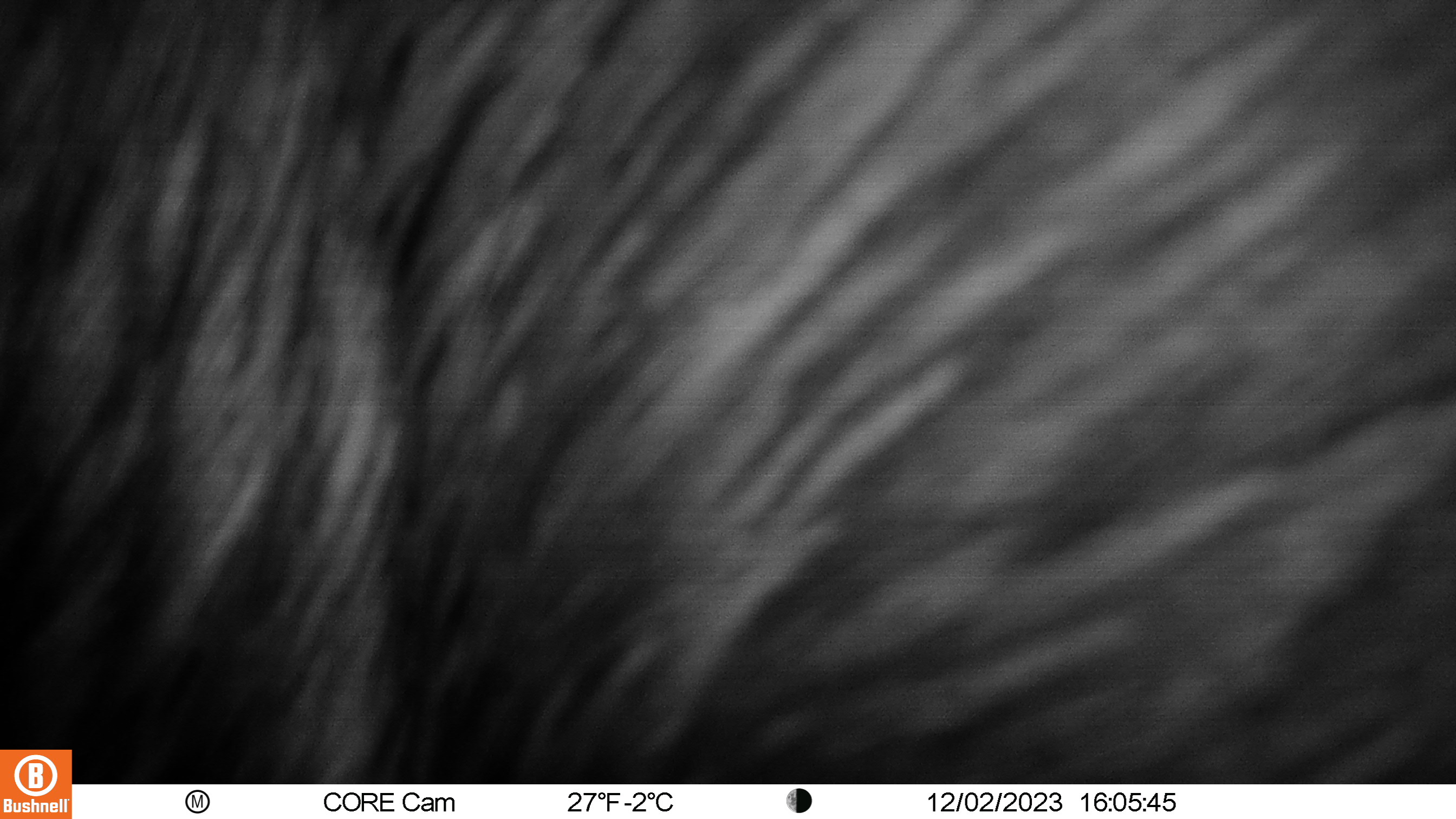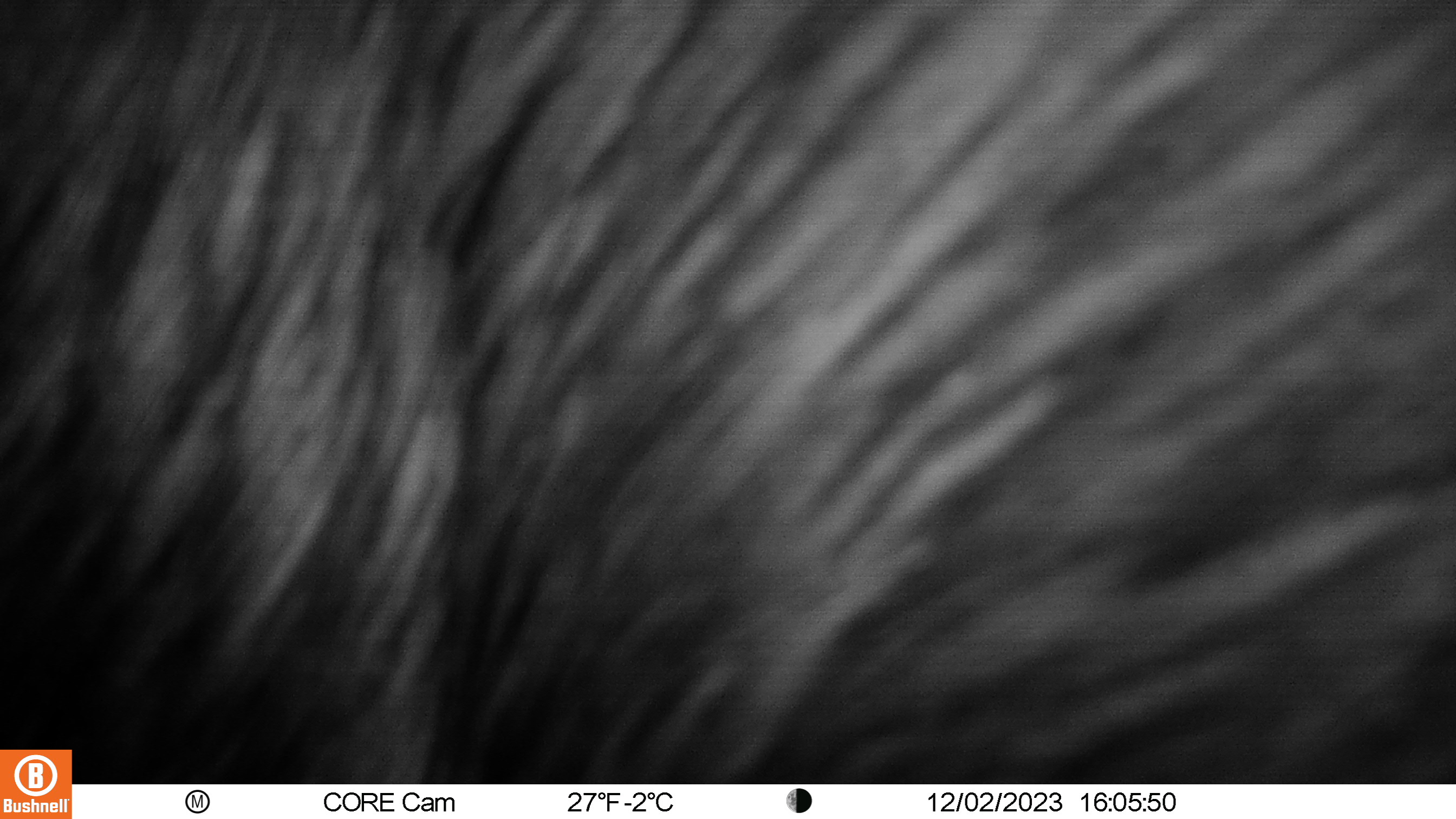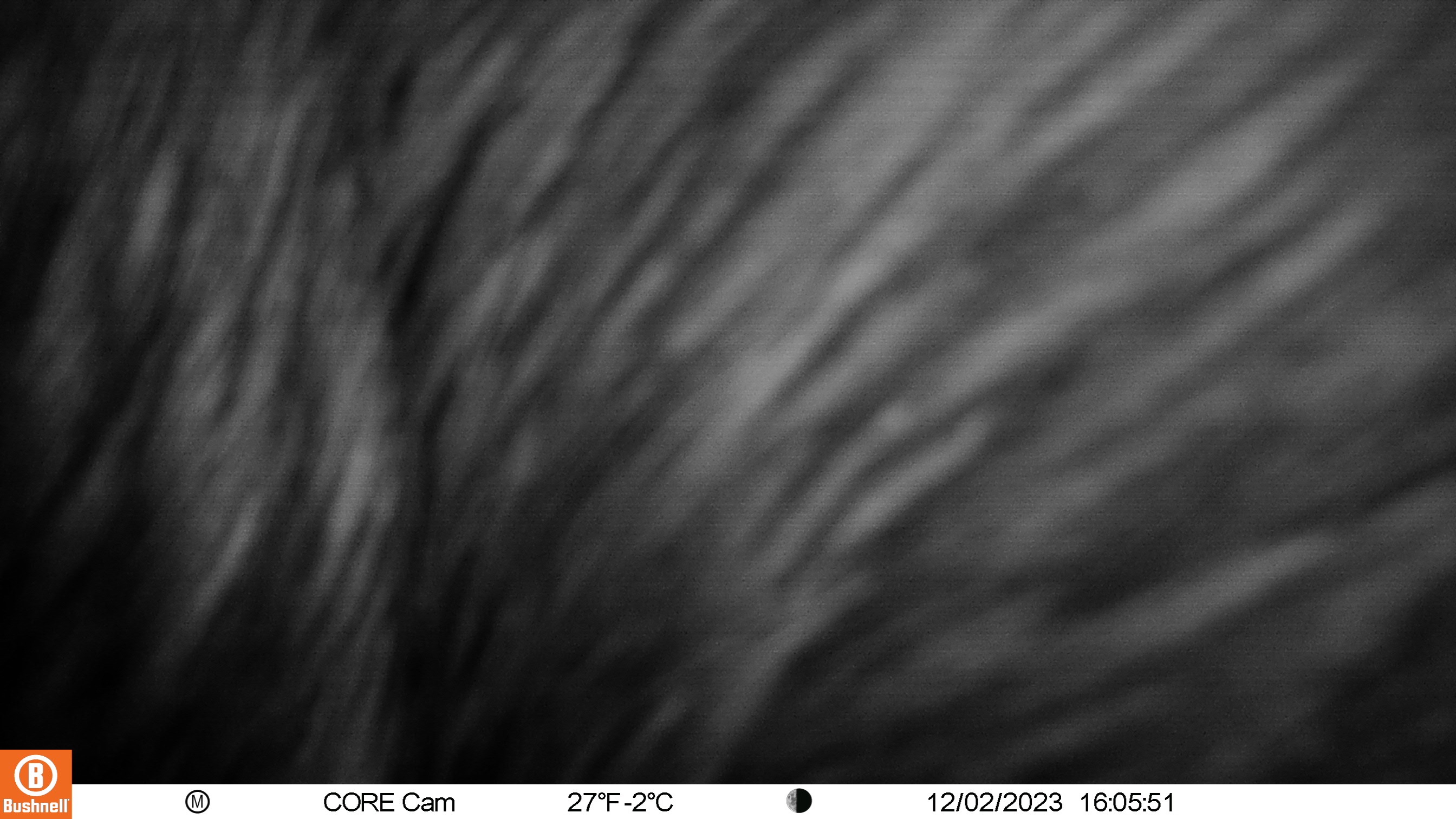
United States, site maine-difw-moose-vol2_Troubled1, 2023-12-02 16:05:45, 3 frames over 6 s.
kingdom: Animalia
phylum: Chordata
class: Mammalia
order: Artiodactyla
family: Cervidae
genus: Alces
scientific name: Alces alces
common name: moose